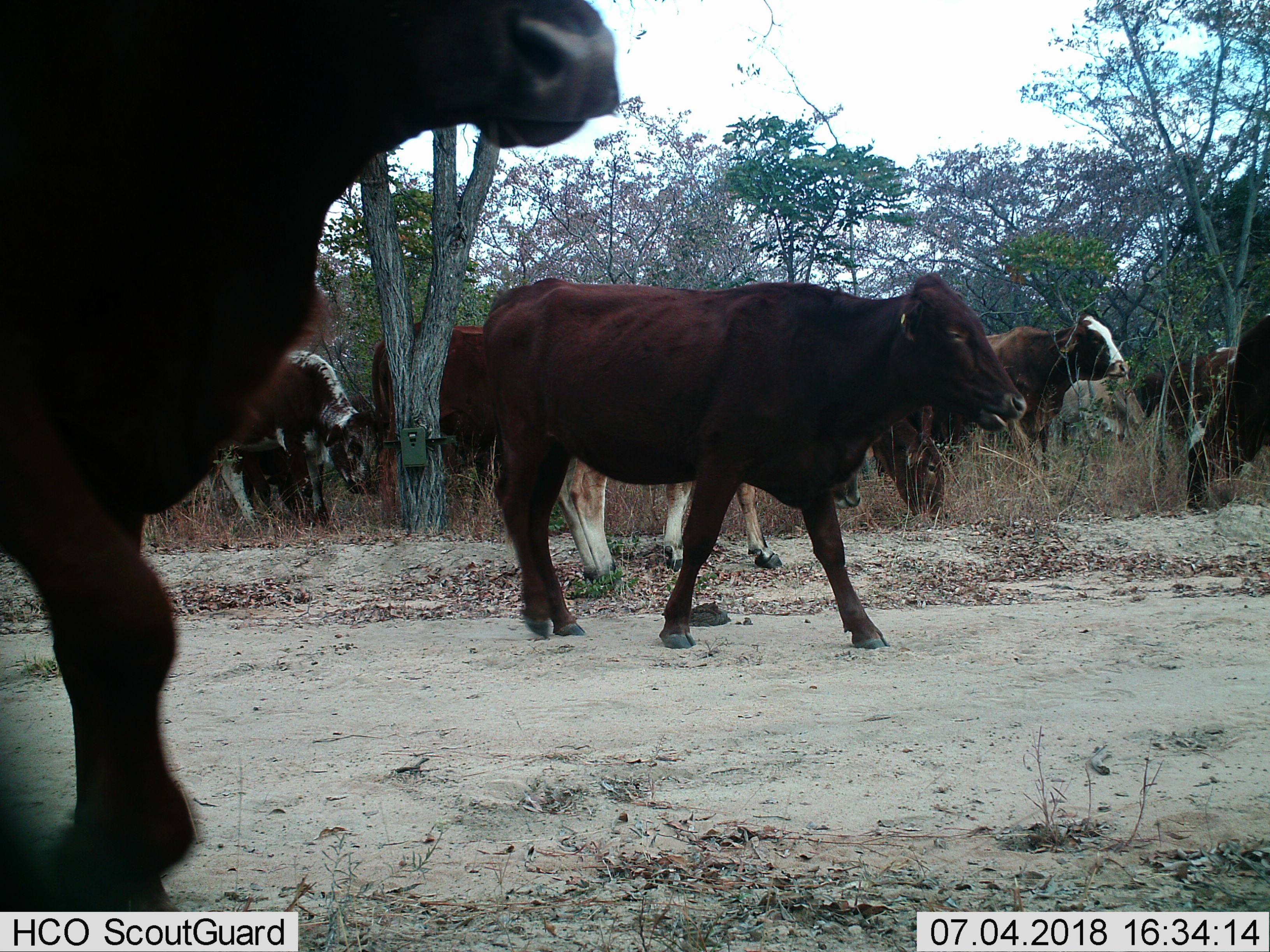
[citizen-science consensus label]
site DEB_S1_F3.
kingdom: Animalia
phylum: Chordata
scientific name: Vertebrata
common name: domestic animal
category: domesticanimal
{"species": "domesticanimal (domestic animal) (Vertebrata)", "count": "9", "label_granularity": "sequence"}